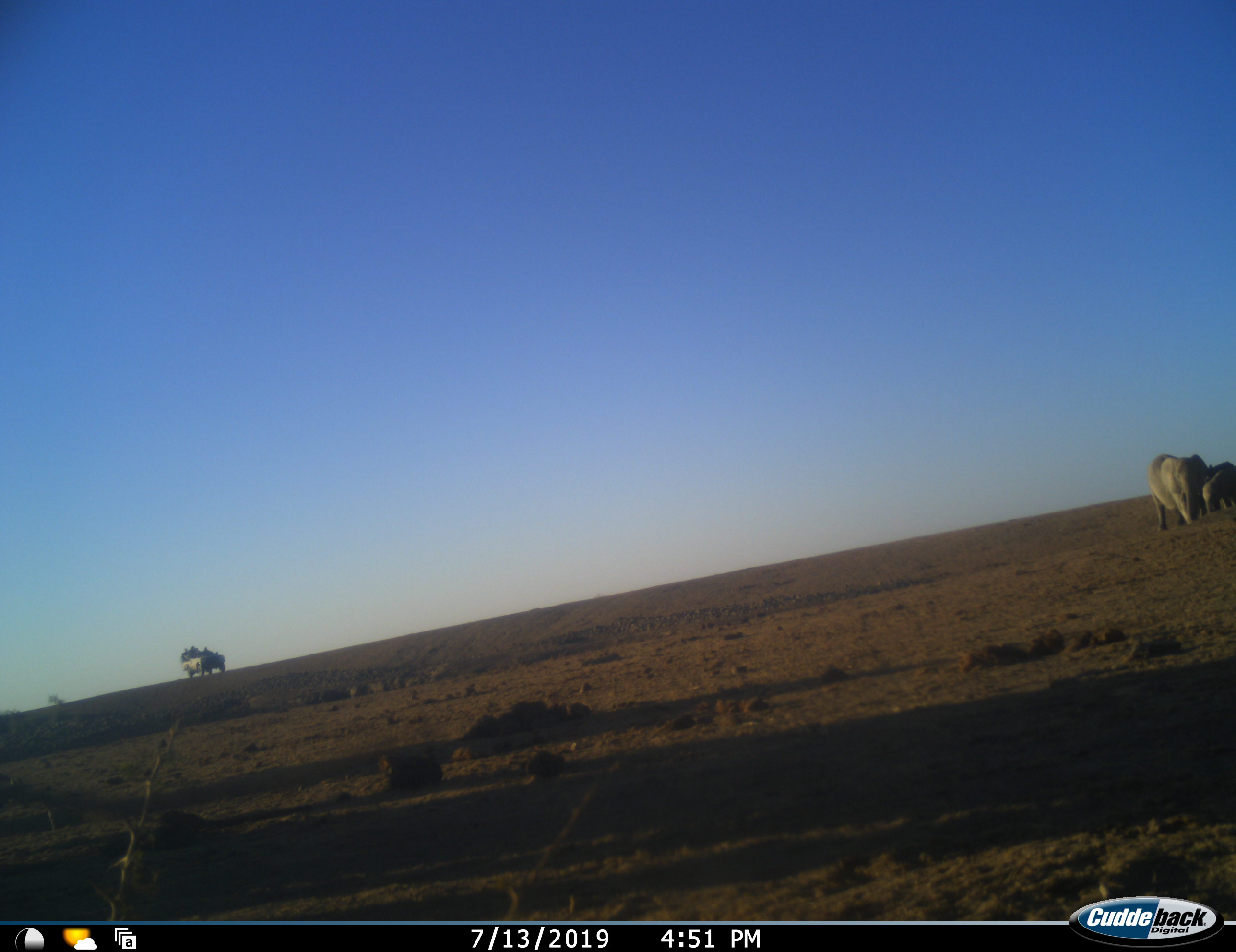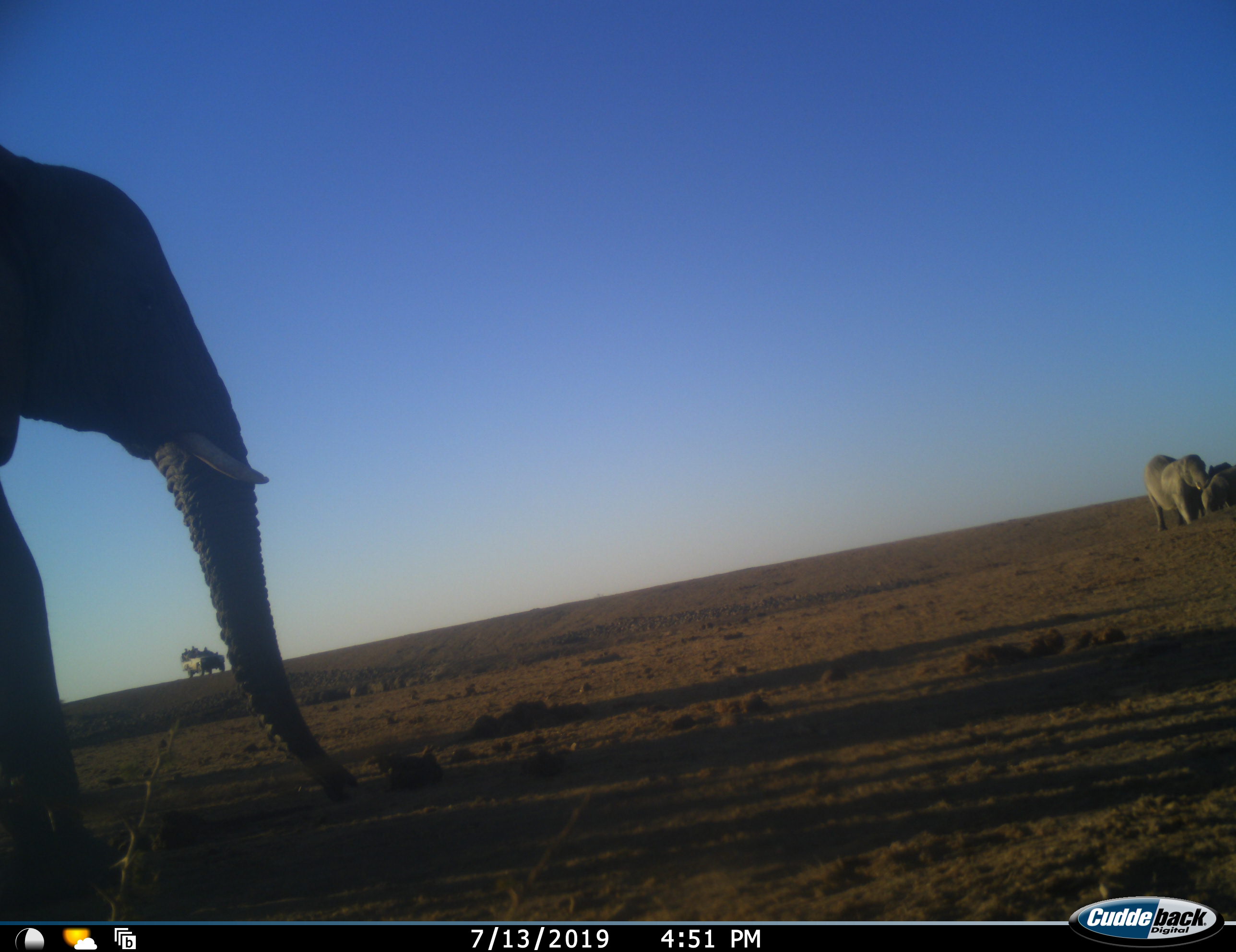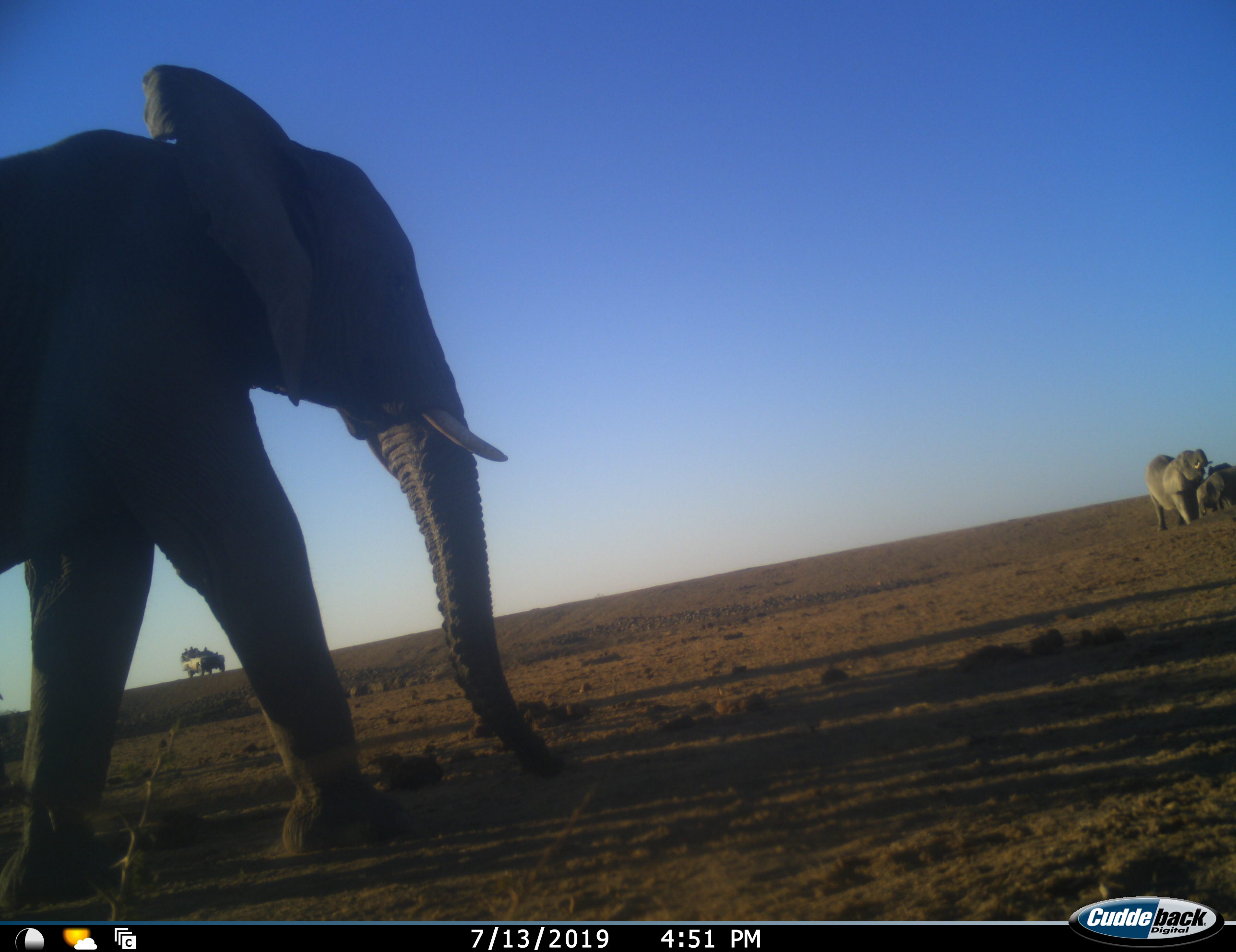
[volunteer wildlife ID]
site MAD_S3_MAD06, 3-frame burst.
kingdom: Animalia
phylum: Chordata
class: Mammalia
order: Proboscidea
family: Elephantidae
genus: Loxodonta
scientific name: Loxodonta africana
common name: african bush elephant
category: elephant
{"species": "elephant (african bush elephant) (Loxodonta africana)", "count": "4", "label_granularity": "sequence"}